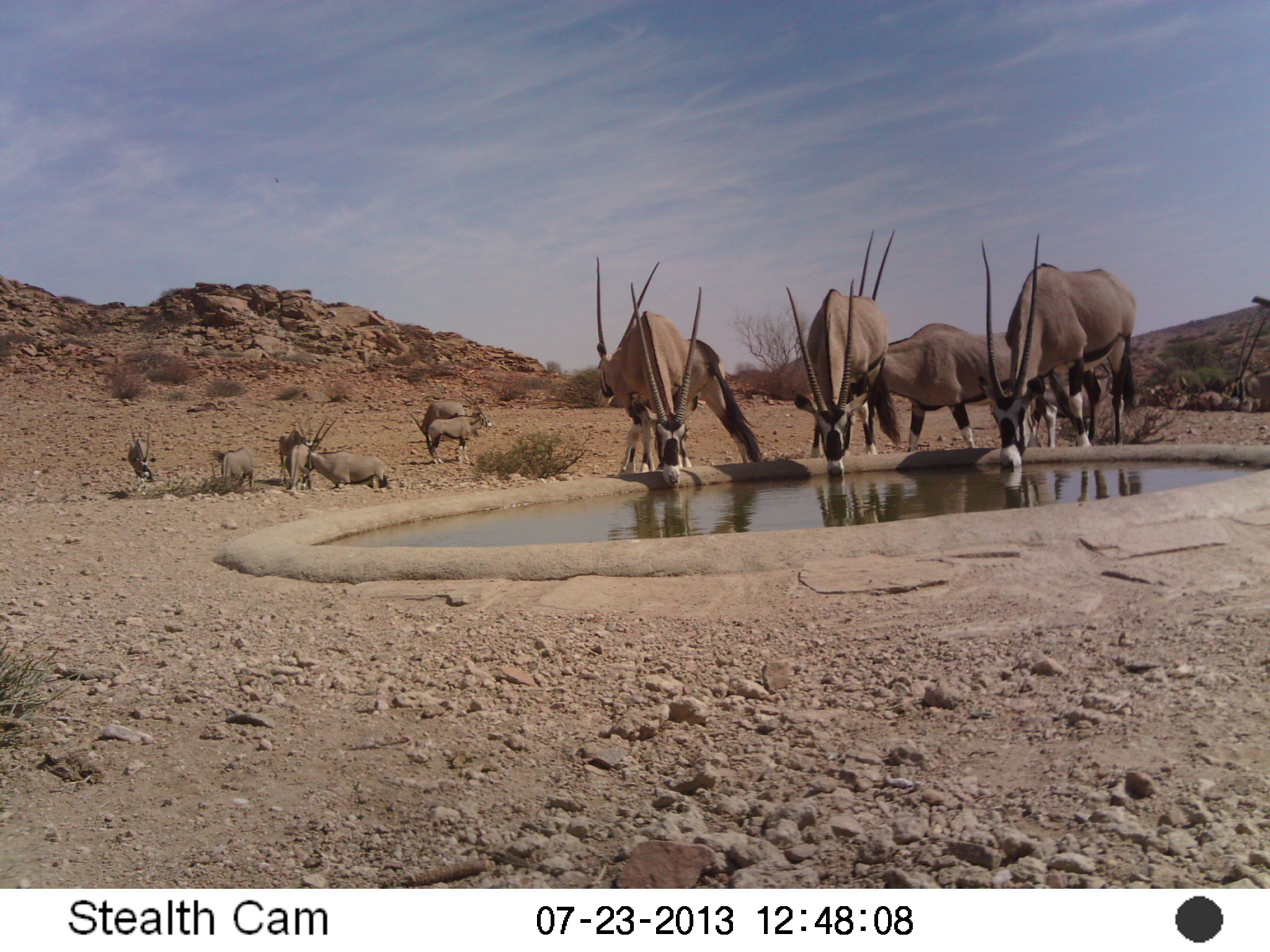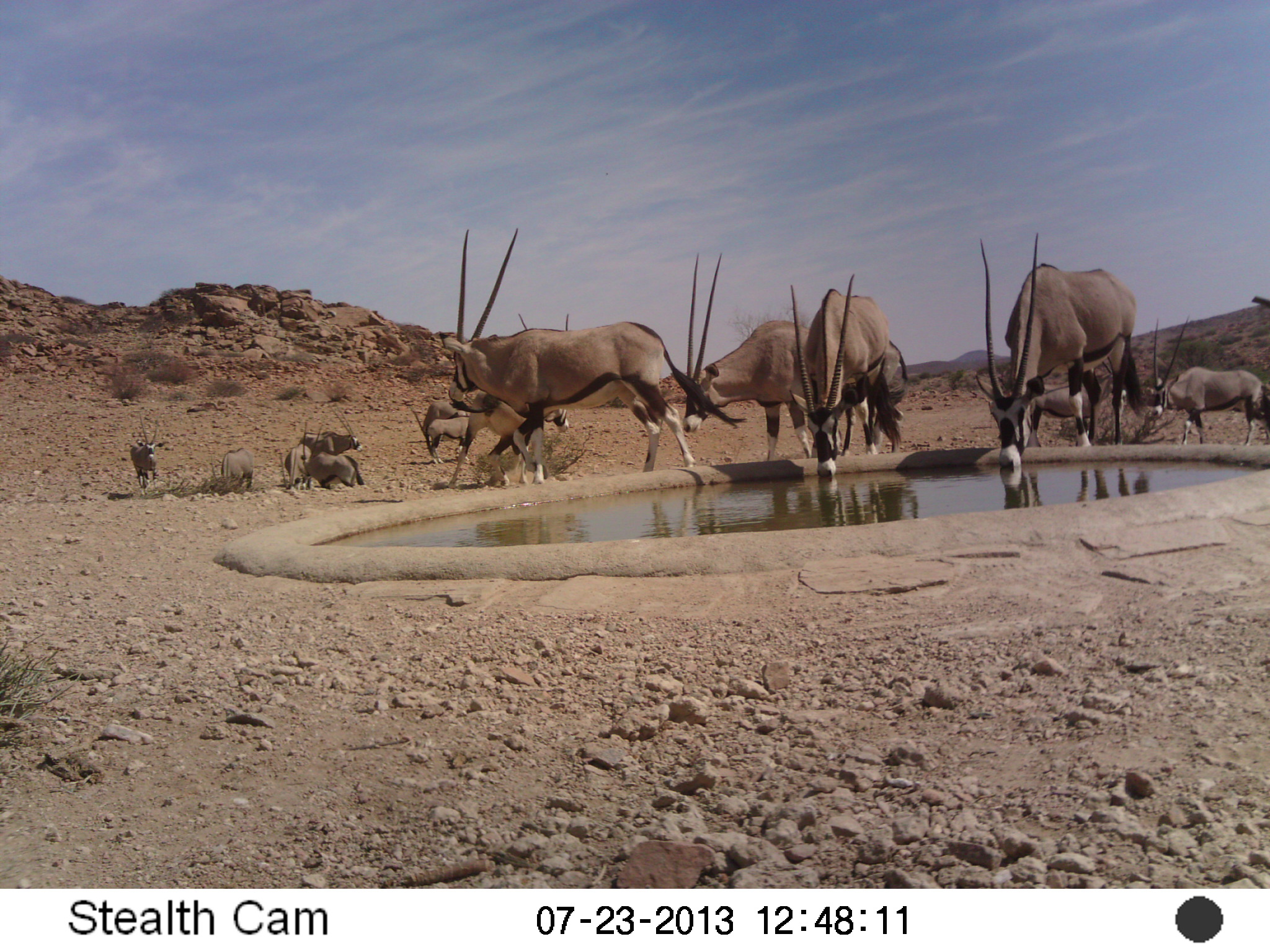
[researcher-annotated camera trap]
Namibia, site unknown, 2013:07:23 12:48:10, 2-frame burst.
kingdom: Animalia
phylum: Chordata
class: Mammalia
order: Artiodactyla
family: Bovidae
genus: Oryx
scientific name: Oryx gazella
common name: gemsbok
Oryx gazella (gemsbok).